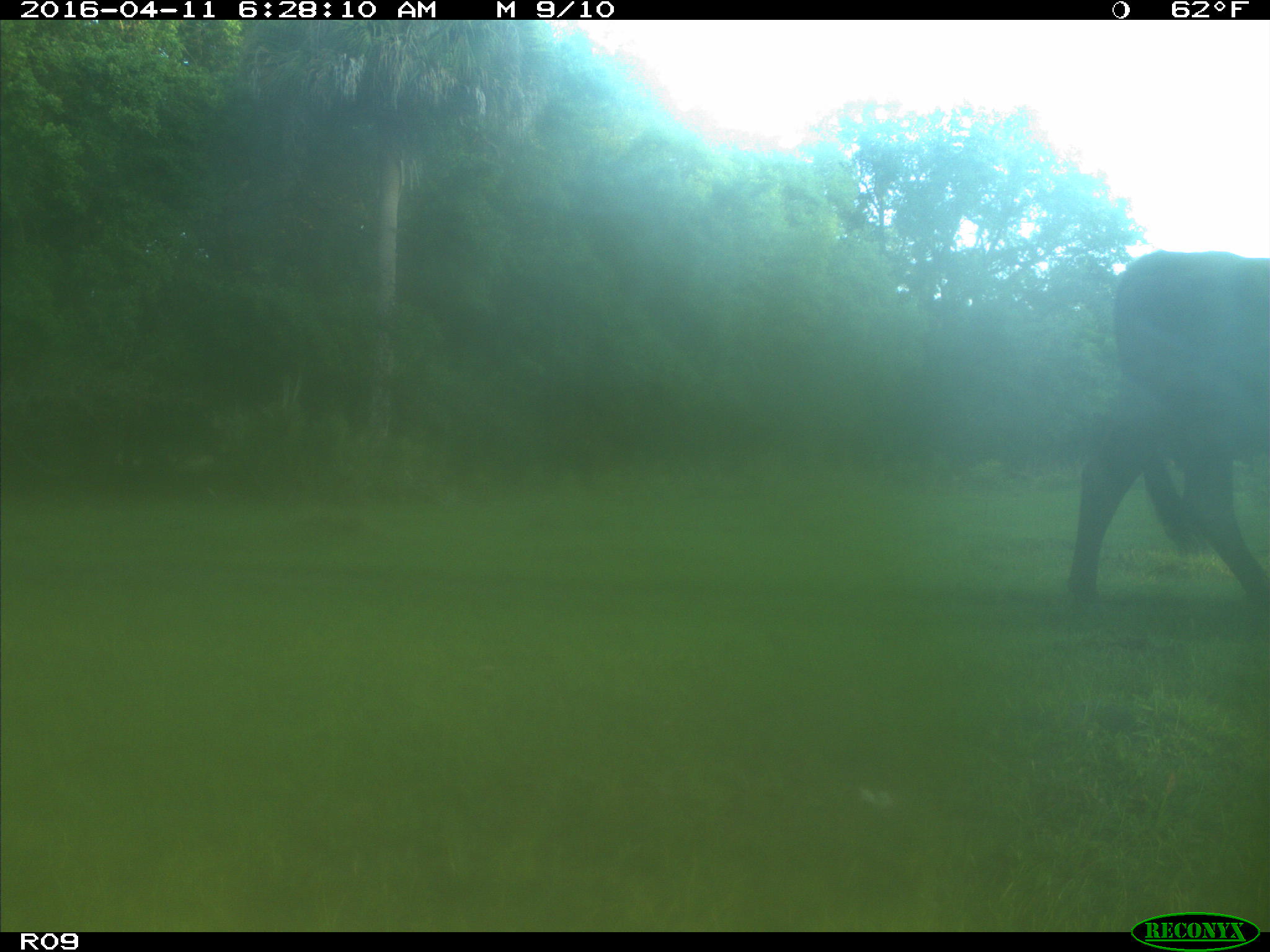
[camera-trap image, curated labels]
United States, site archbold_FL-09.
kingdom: Animalia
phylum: Chordata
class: Mammalia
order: Artiodactyla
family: Bovidae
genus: Bos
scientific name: Bos taurus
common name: domestic cow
Bos taurus (domestic cow).